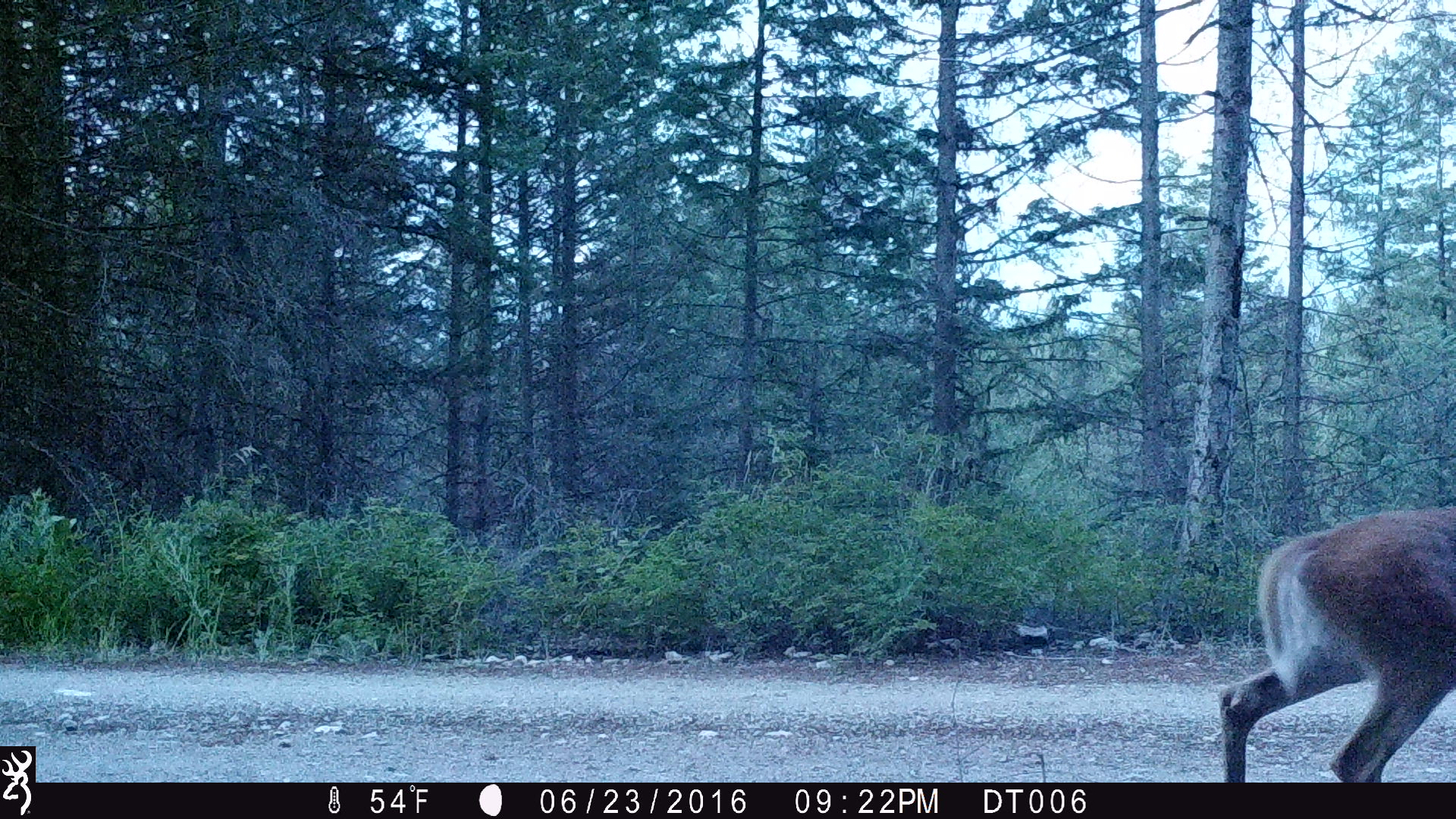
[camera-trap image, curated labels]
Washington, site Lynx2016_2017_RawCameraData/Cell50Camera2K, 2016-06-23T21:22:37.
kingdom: Animalia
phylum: Chordata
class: Mammalia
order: Artiodactyla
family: Cervidae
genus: Odocoileus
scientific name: Odocoileus virginianus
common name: white-tailed deer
Odocoileus virginianus (white-tailed deer). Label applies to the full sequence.